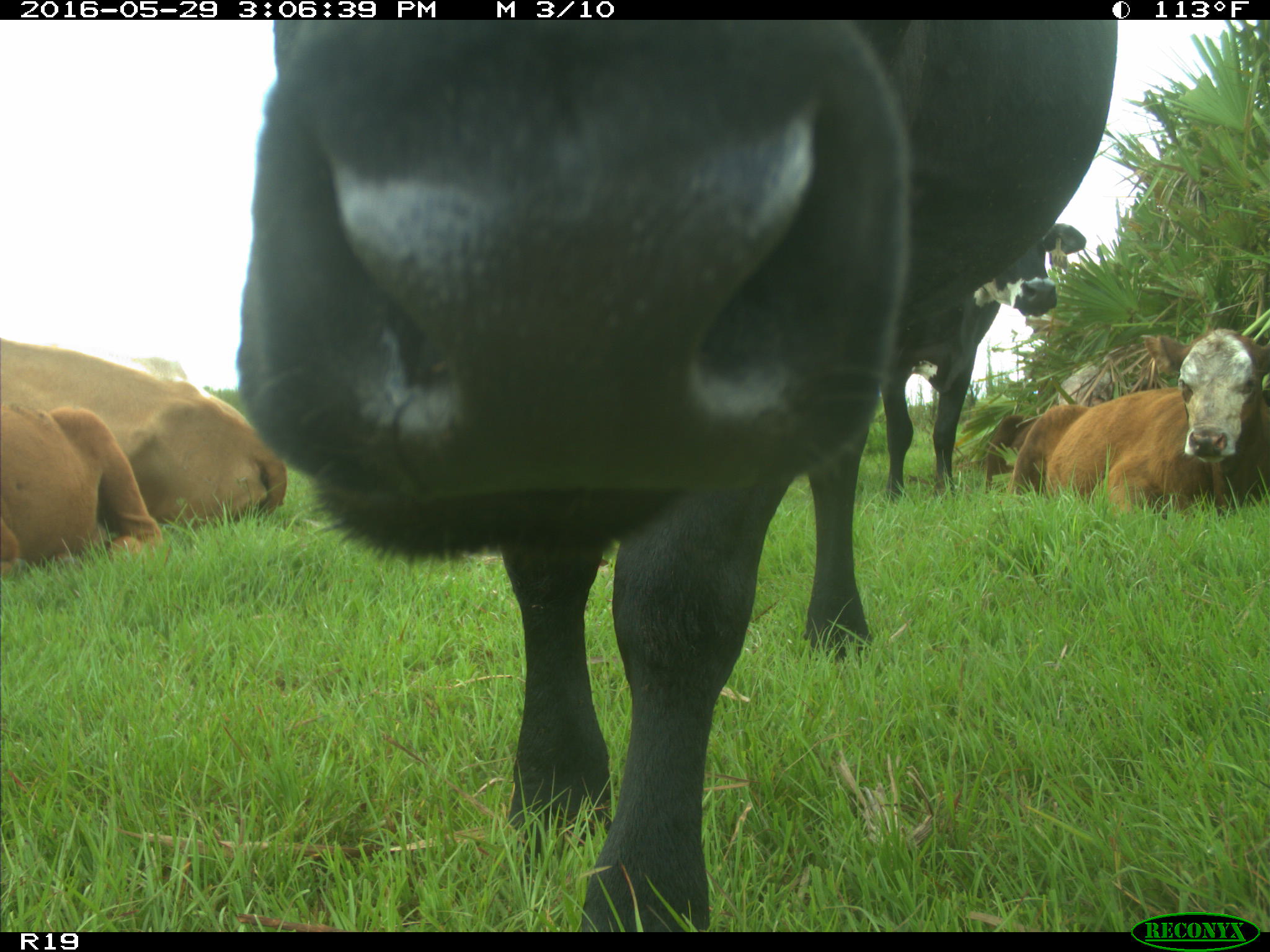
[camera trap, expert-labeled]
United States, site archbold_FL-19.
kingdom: Animalia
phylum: Chordata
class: Mammalia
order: Artiodactyla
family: Bovidae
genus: Bos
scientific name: Bos taurus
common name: domestic cow